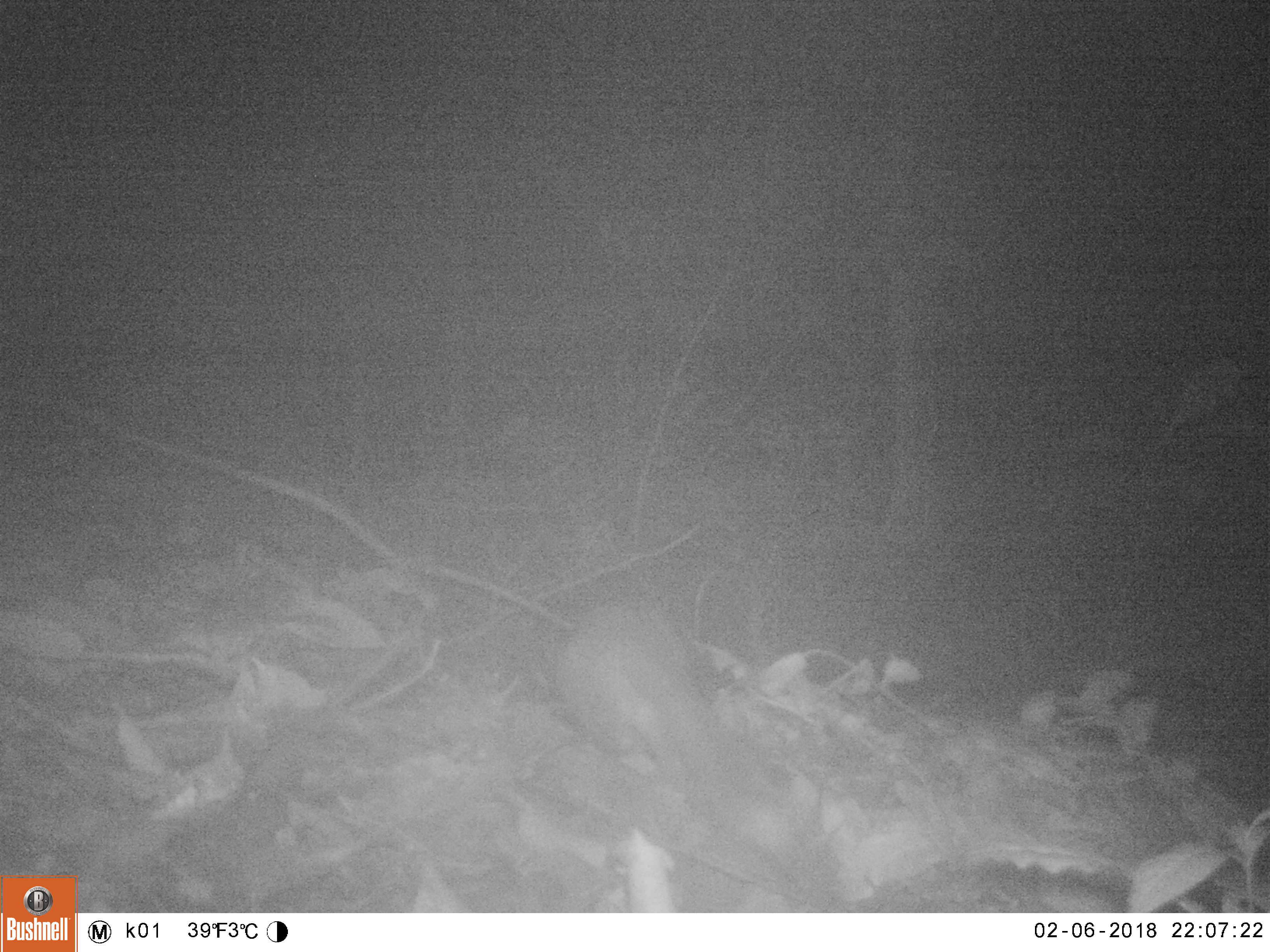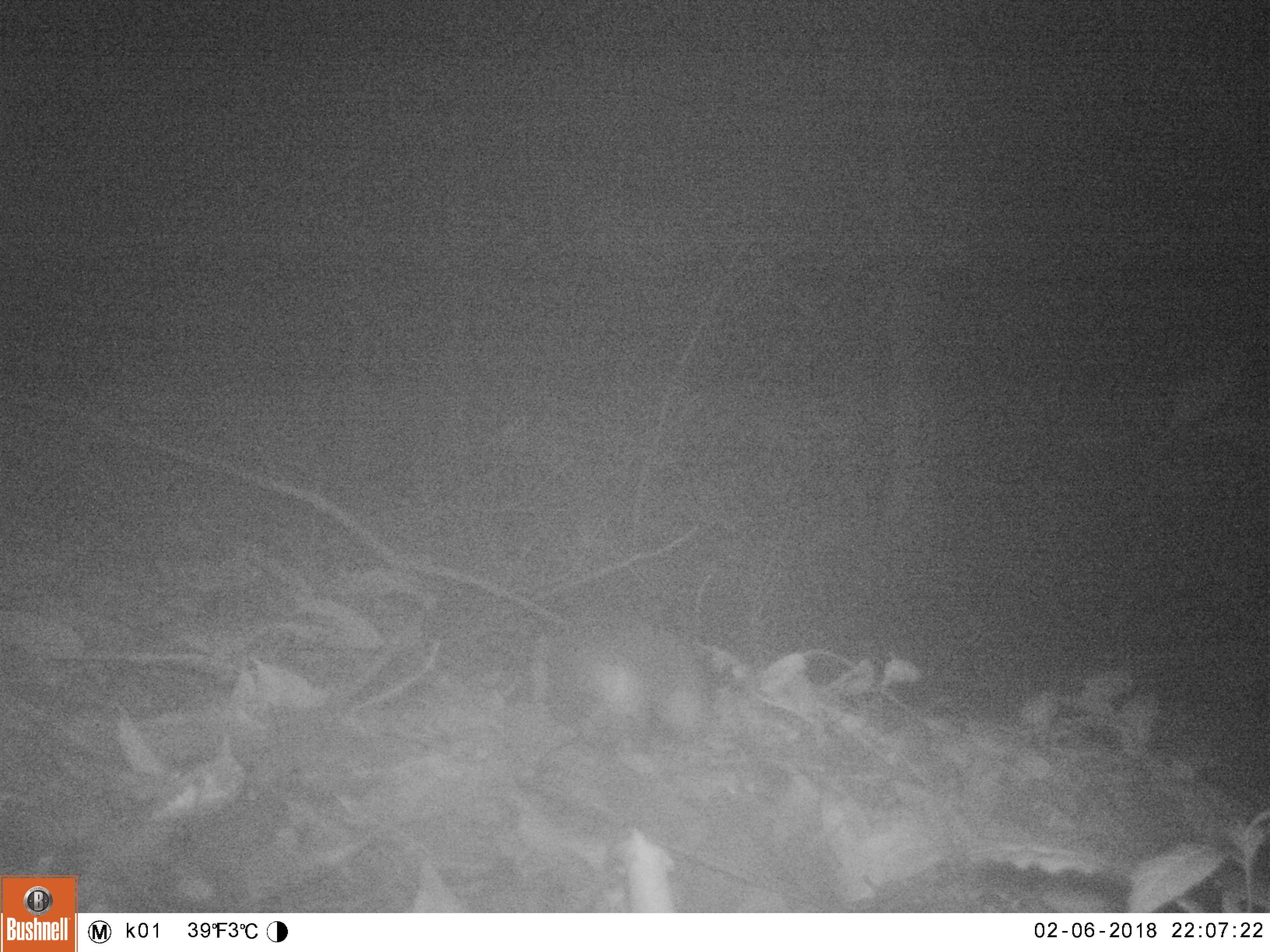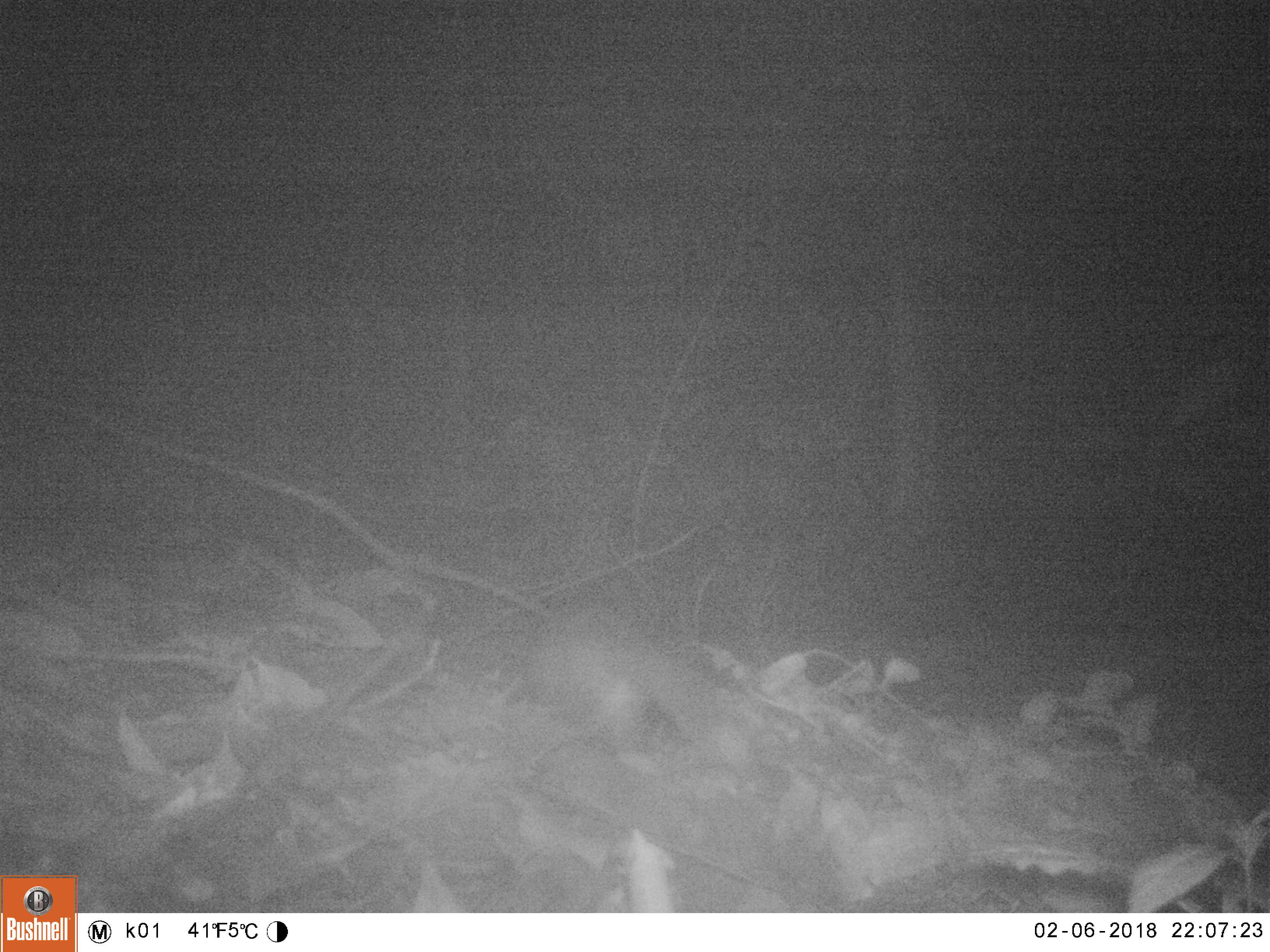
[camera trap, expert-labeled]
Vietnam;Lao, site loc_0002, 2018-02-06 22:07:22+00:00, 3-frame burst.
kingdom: Animalia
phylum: Chordata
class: Mammalia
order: Carnivora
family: Mustelidae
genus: Melogale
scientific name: Melogale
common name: ferret badger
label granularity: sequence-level